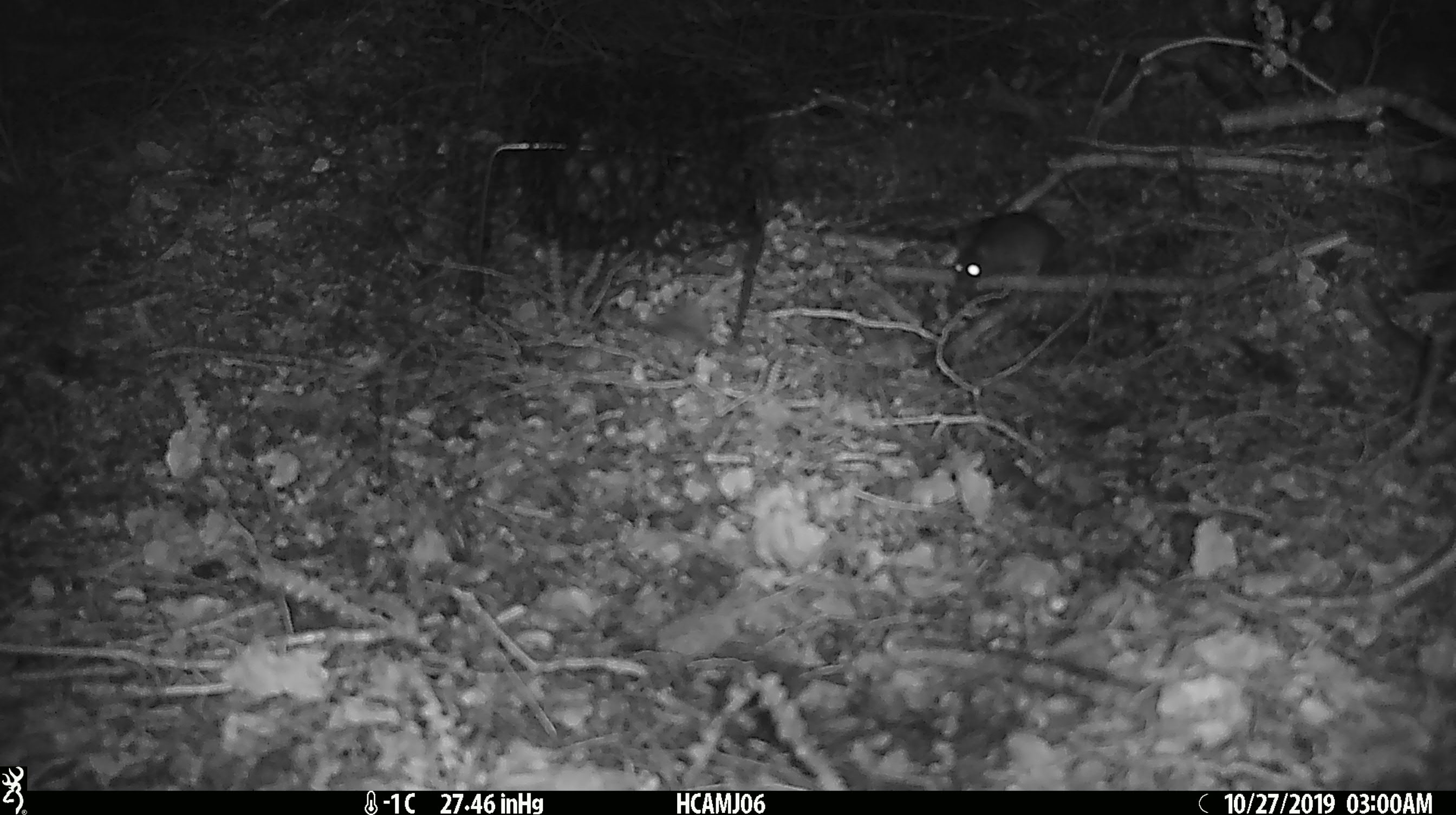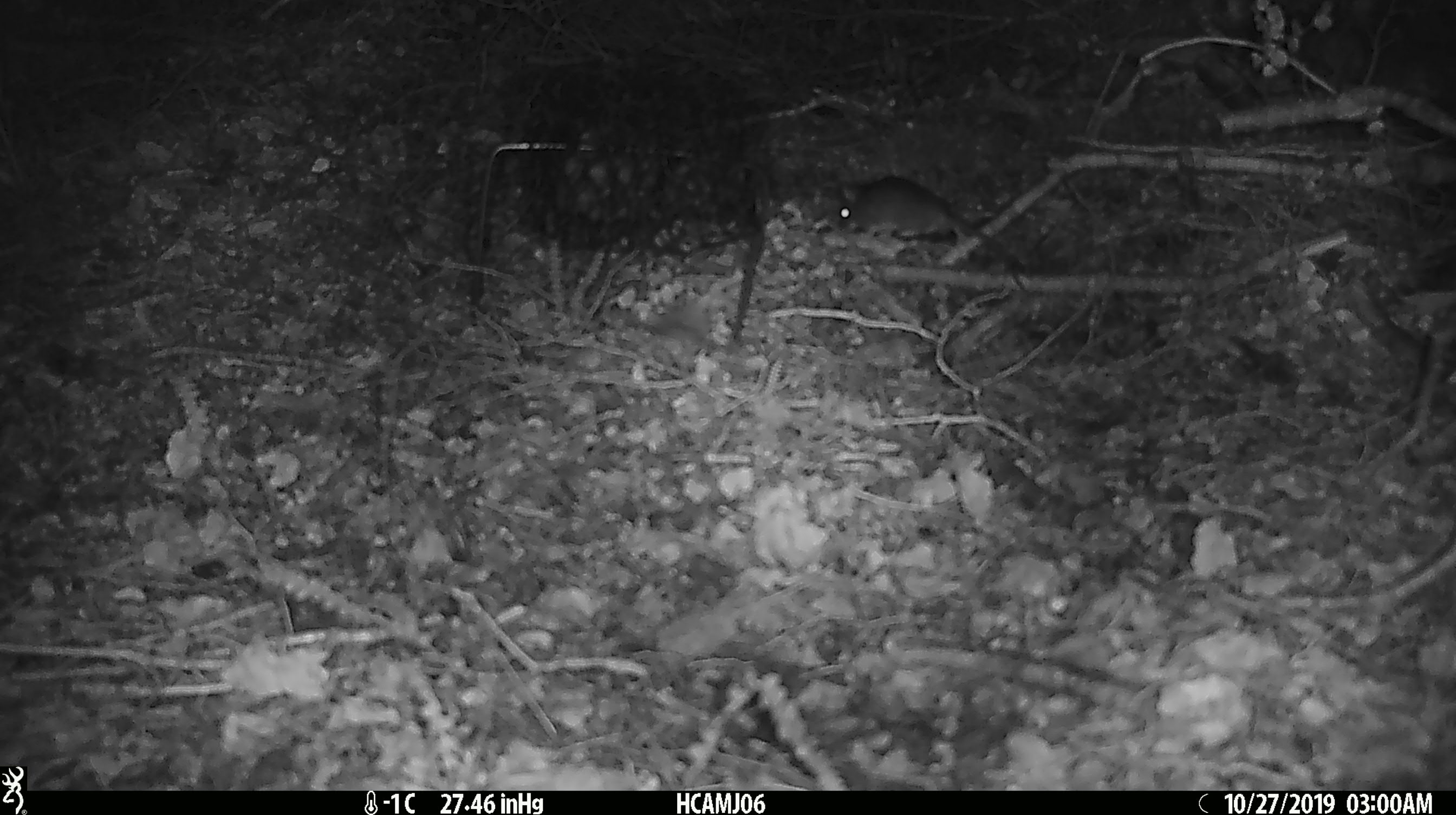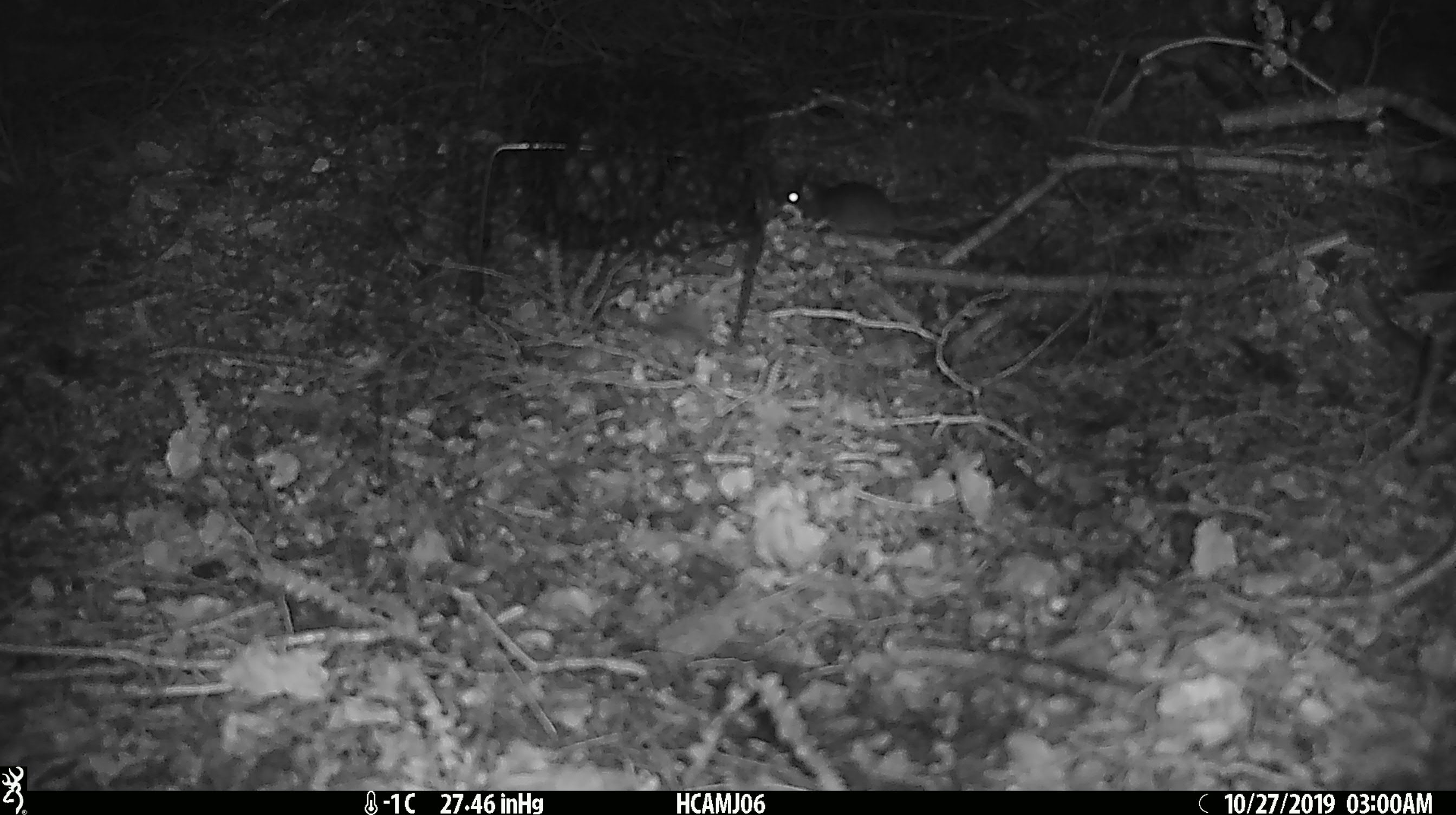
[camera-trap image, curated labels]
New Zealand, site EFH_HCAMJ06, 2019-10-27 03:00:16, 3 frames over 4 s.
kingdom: Animalia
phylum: Chordata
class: Mammalia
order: Rodentia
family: Muridae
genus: Mus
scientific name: Mus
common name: mouse